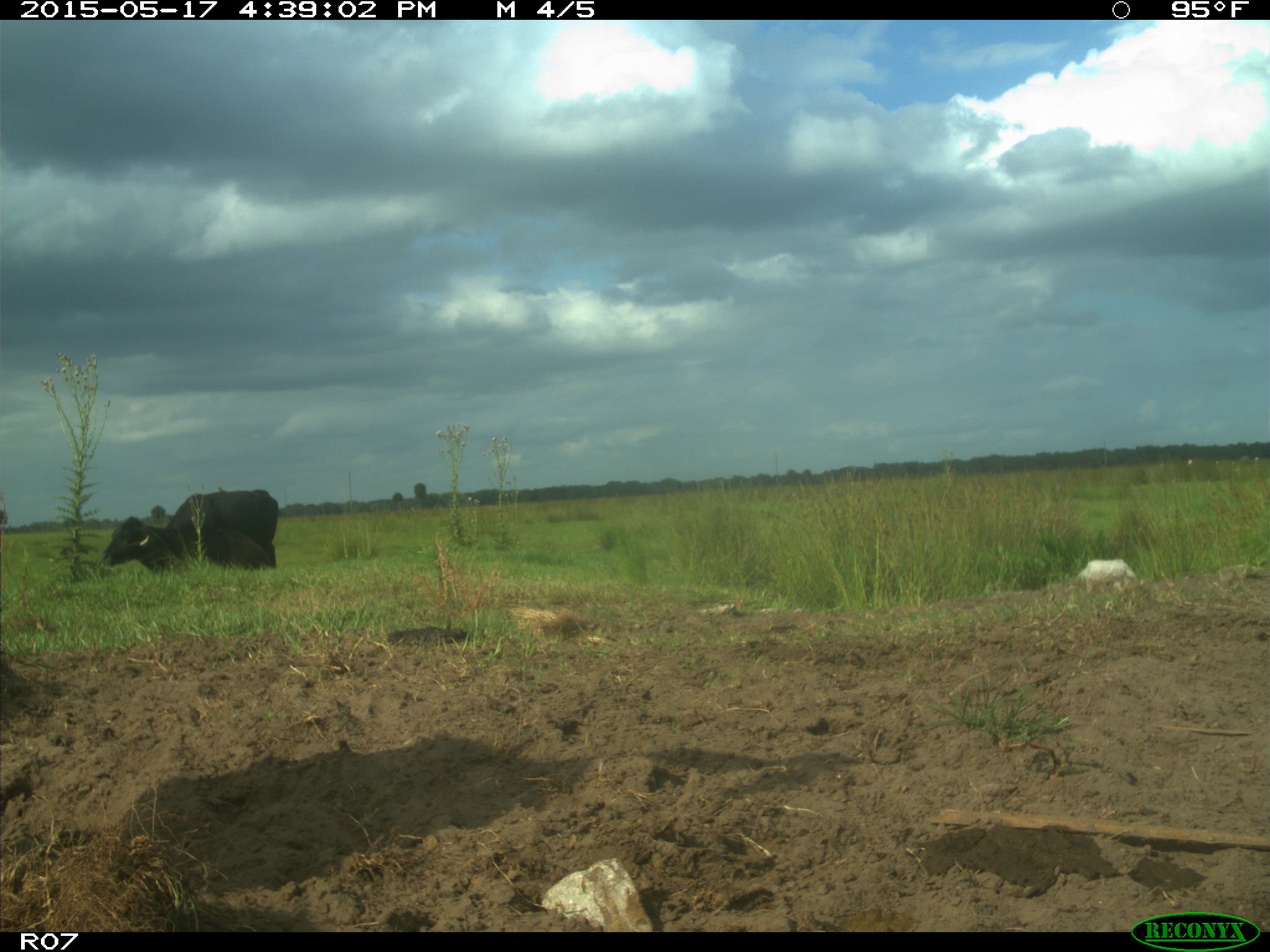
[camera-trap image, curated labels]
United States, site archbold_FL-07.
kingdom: Animalia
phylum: Chordata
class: Mammalia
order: Artiodactyla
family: Bovidae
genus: Bos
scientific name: Bos taurus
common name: domestic cow